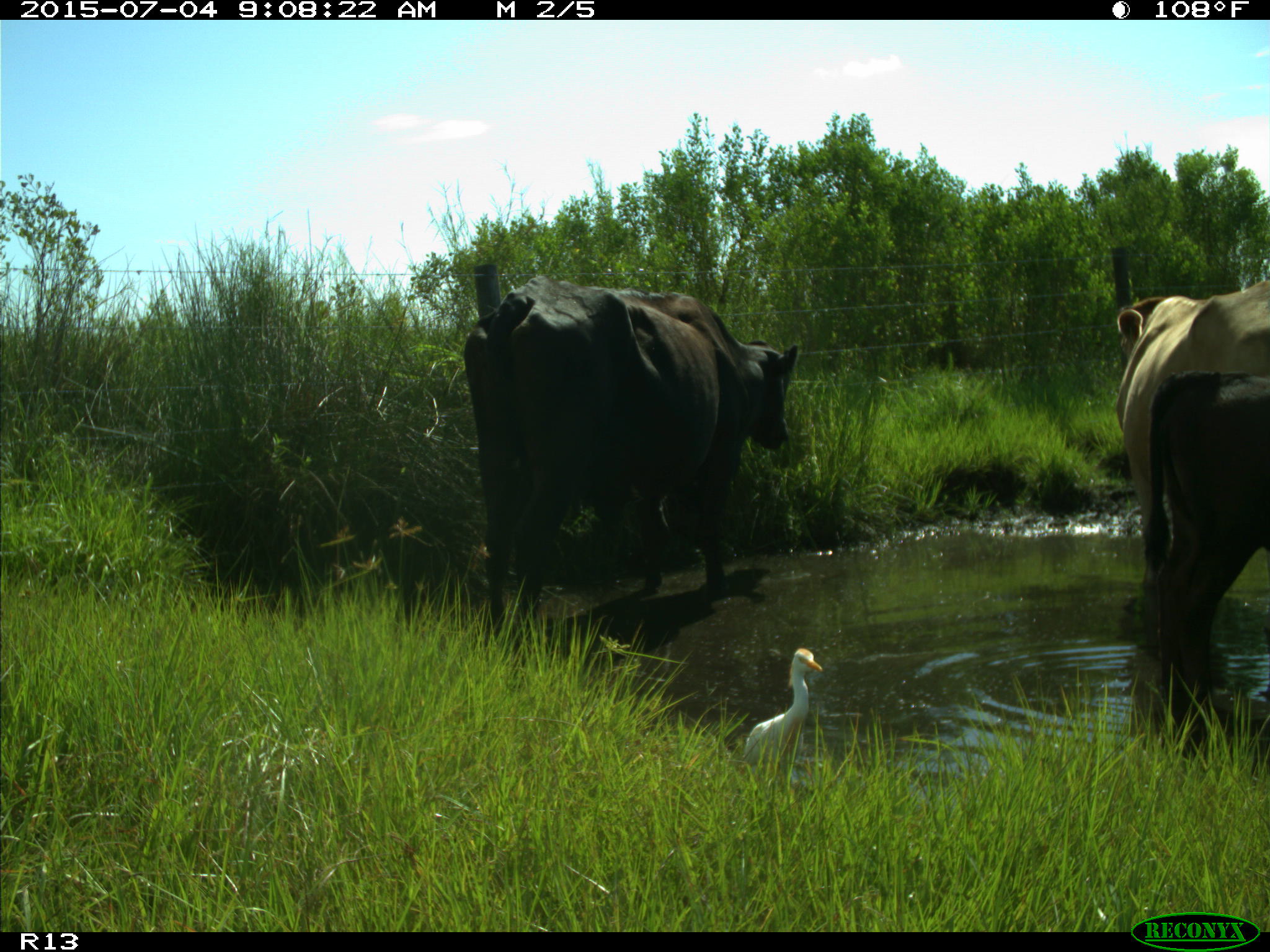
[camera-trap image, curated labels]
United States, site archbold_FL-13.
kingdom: Animalia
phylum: Chordata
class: Mammalia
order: Artiodactyla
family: Bovidae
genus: Bos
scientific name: Bos taurus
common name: domestic cow